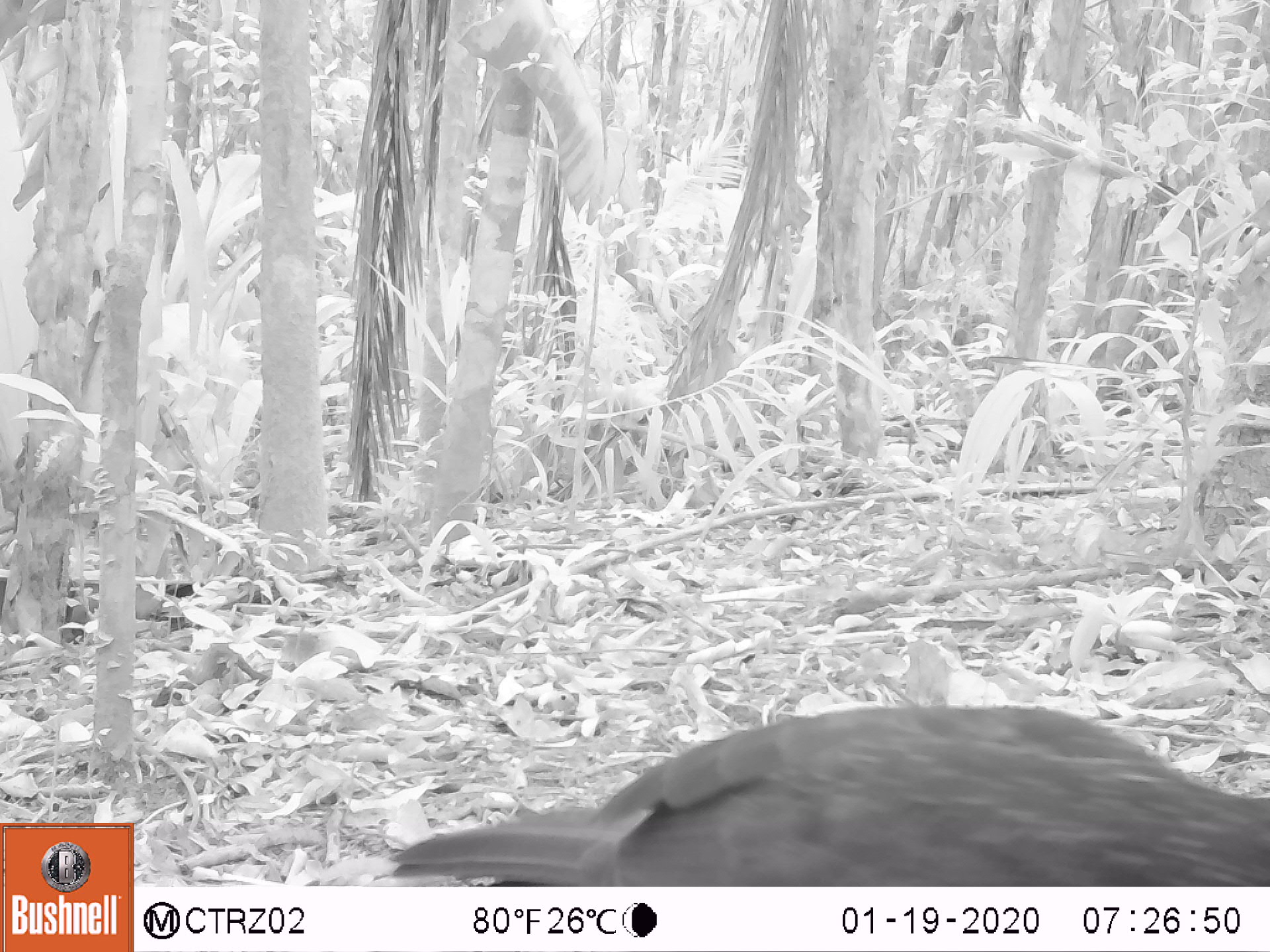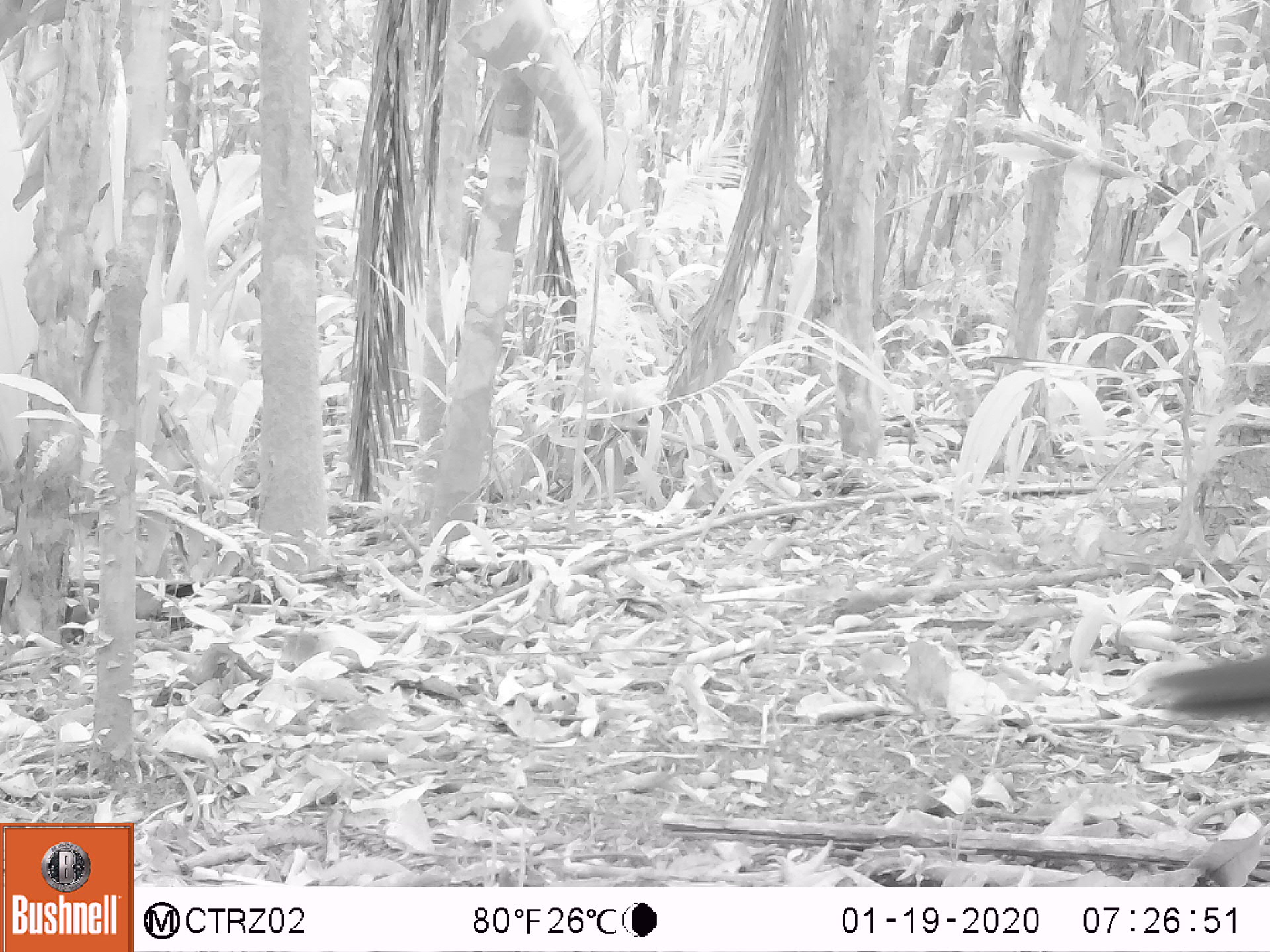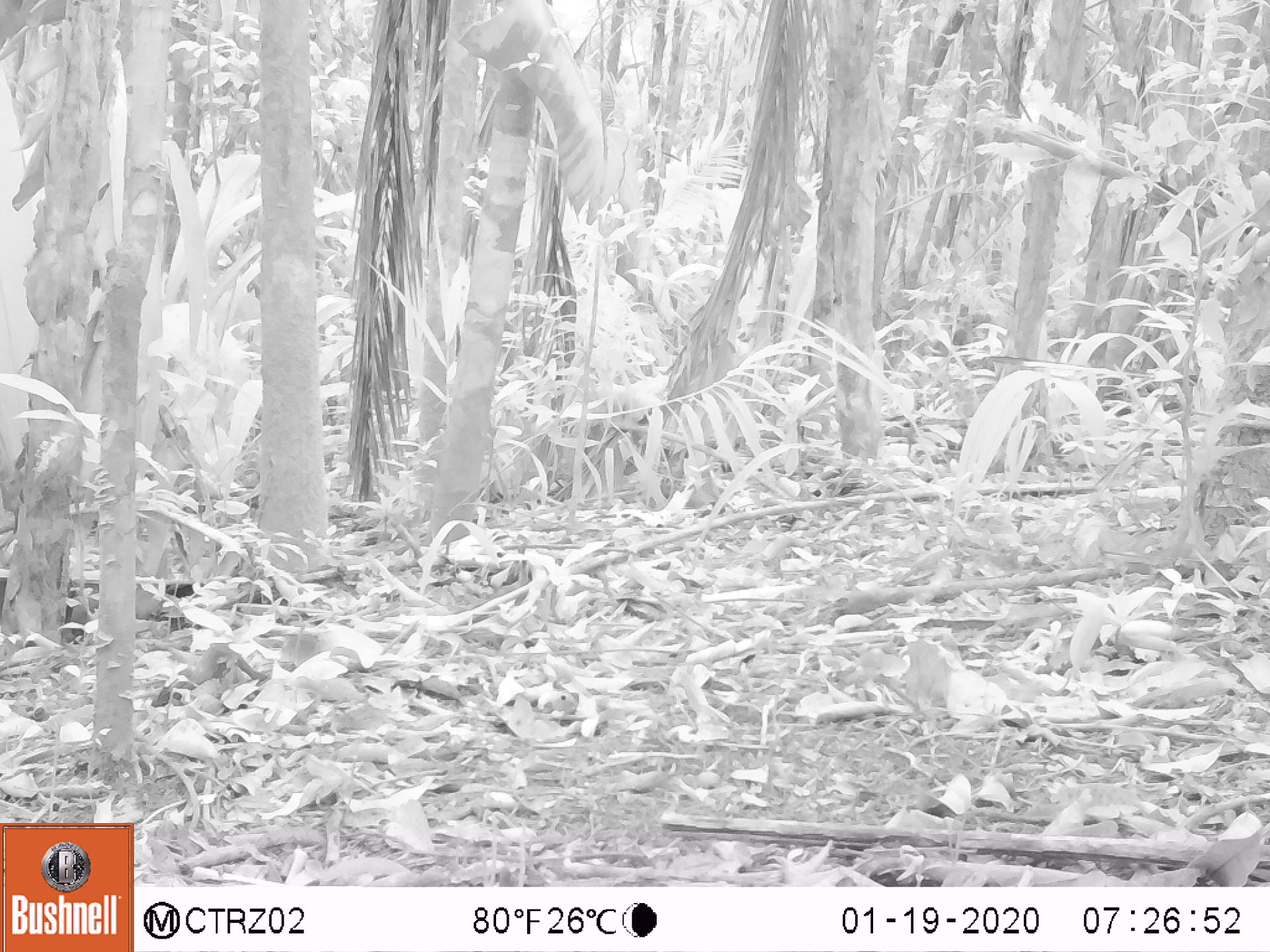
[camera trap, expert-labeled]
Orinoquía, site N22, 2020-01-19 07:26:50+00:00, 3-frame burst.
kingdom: Animalia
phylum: Chordata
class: Aves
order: Galliformes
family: Cracidae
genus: Penelope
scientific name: Penelope jacquacu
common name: spix's guan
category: spixs guan